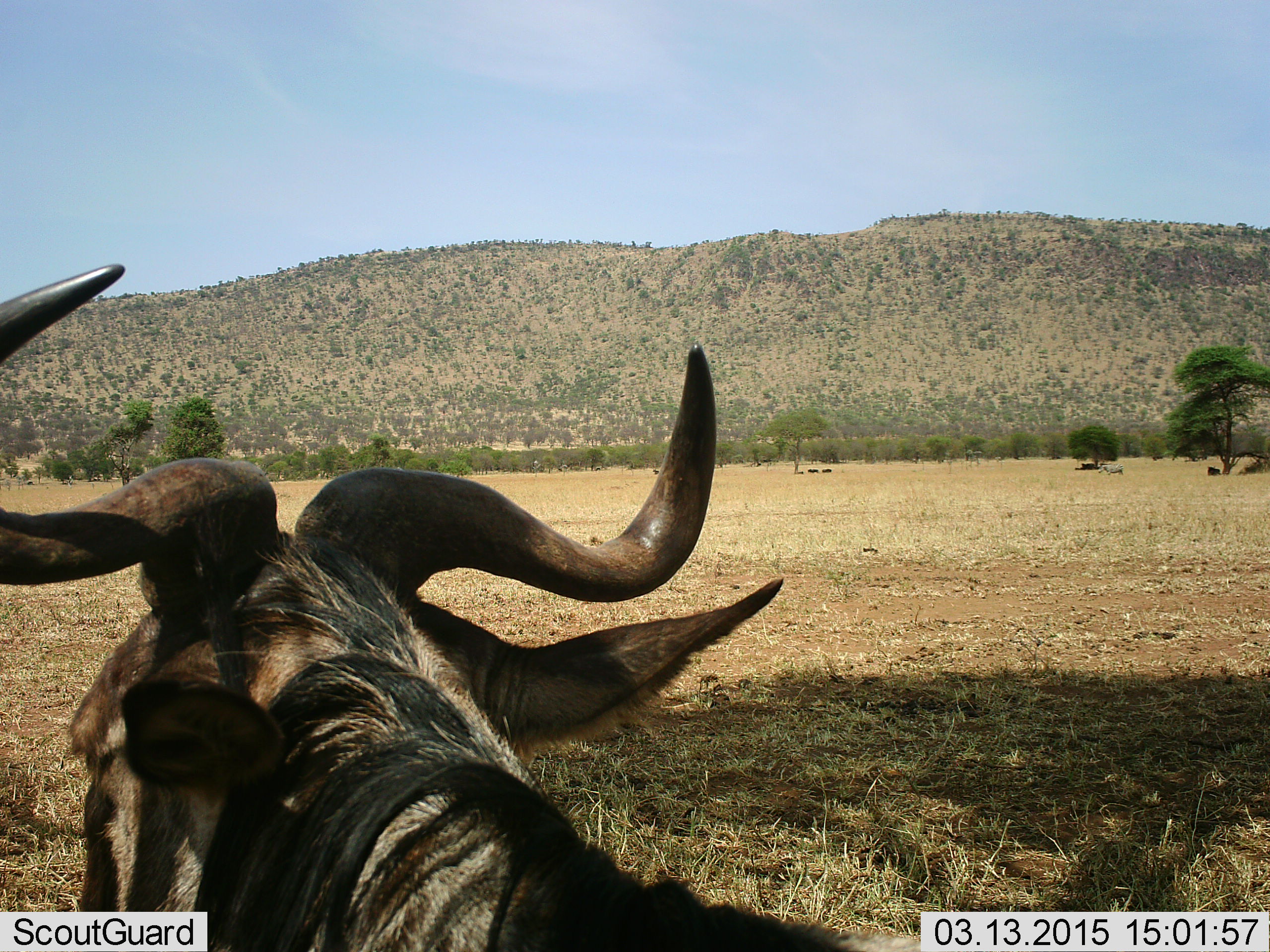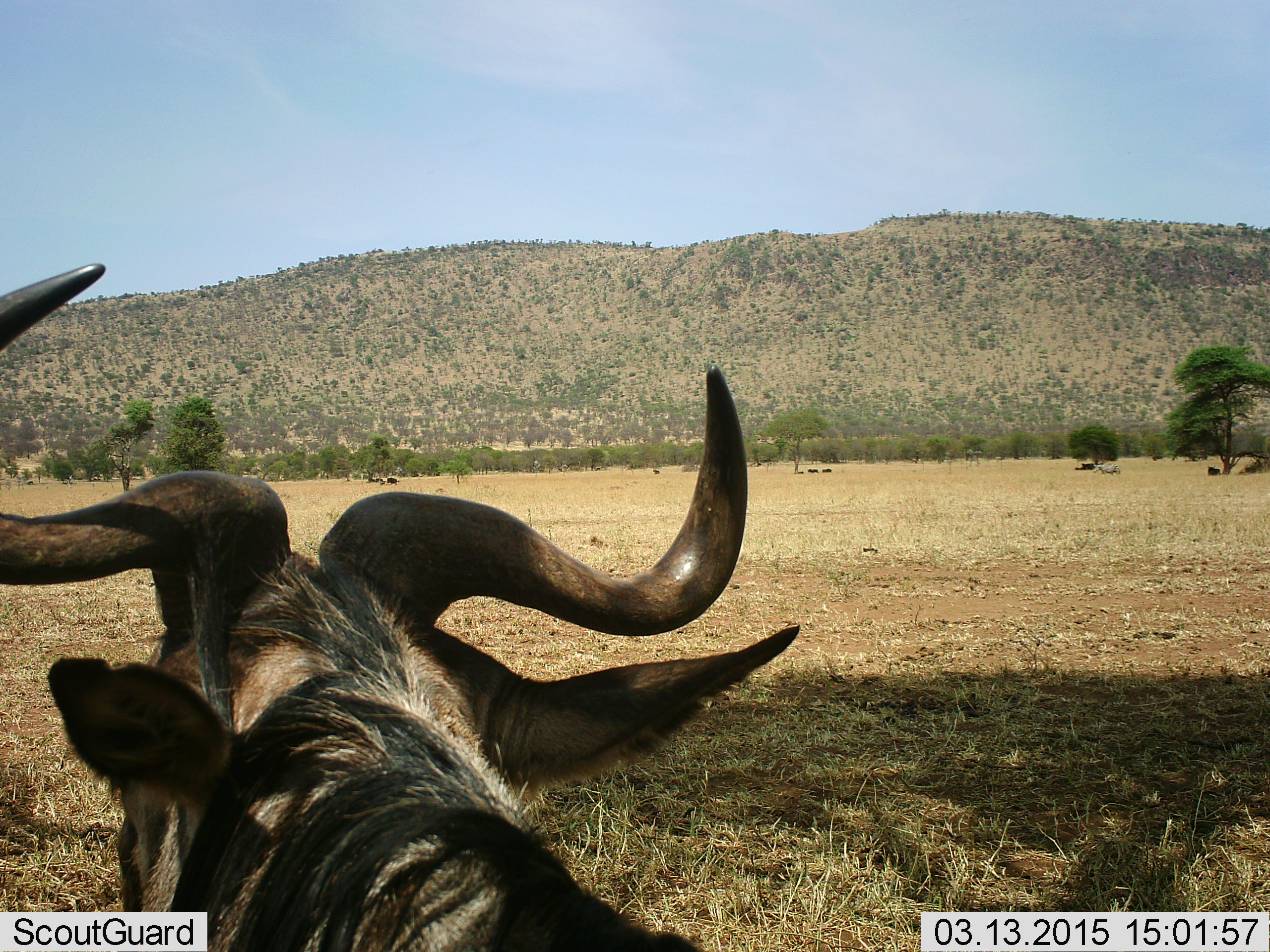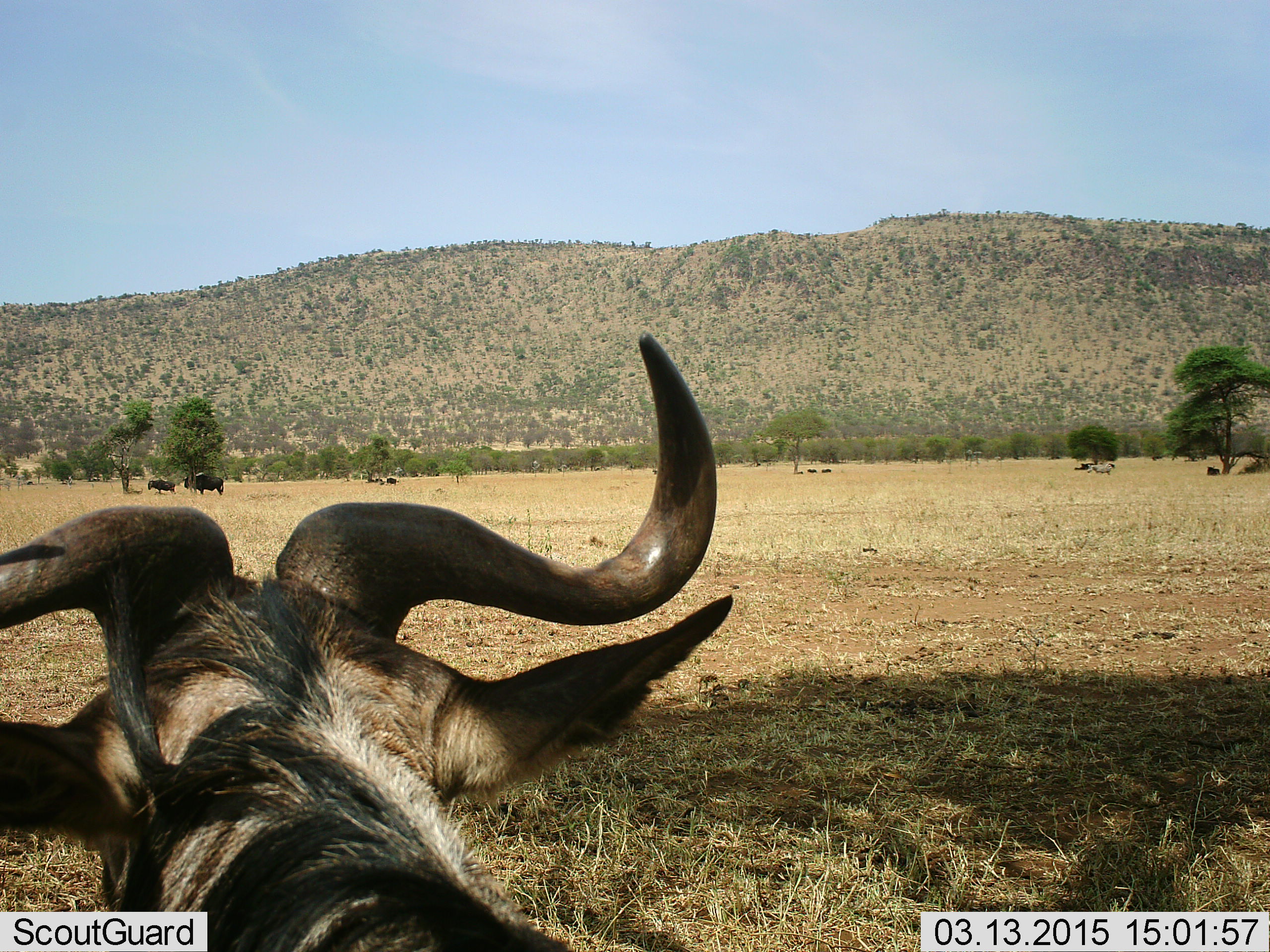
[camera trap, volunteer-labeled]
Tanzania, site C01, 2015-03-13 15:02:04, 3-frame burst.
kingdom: Animalia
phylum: Chordata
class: Mammalia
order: Artiodactyla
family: Bovidae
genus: Connochaetes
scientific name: Connochaetes taurinus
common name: blue wildebeest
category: wildebeest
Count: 7.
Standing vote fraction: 67%.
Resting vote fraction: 75%.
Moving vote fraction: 8%.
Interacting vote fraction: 0%.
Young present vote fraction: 0%.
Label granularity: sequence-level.